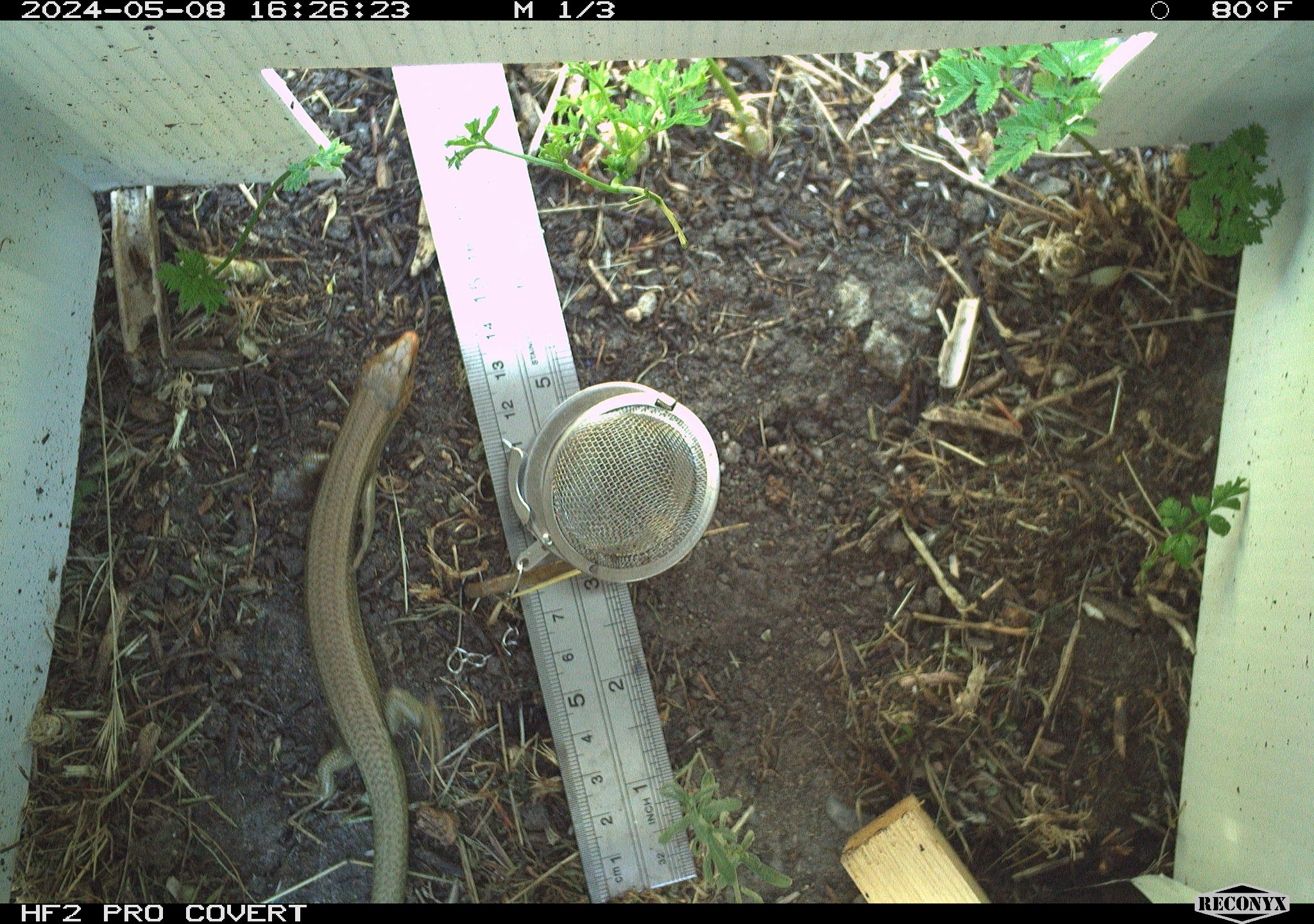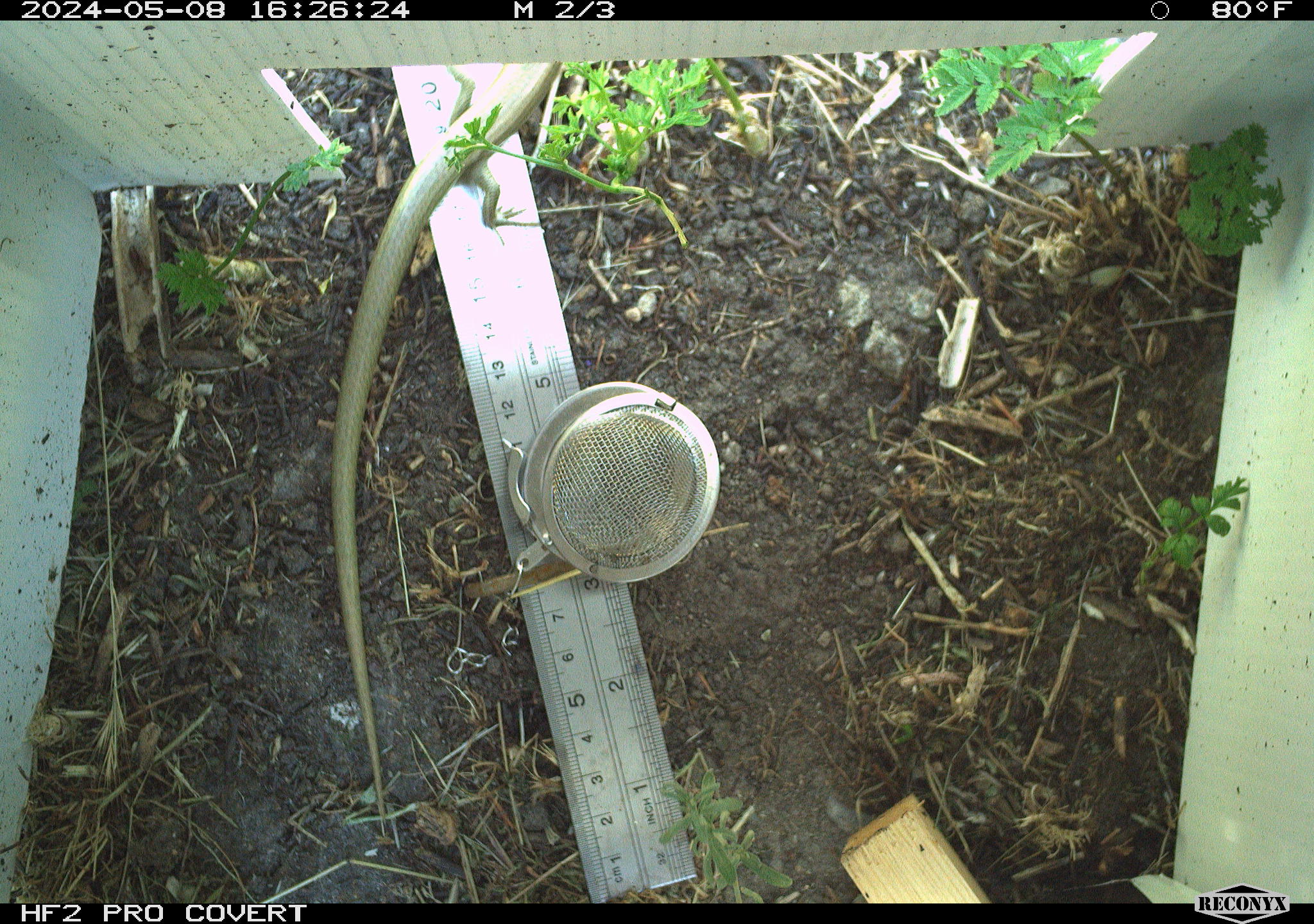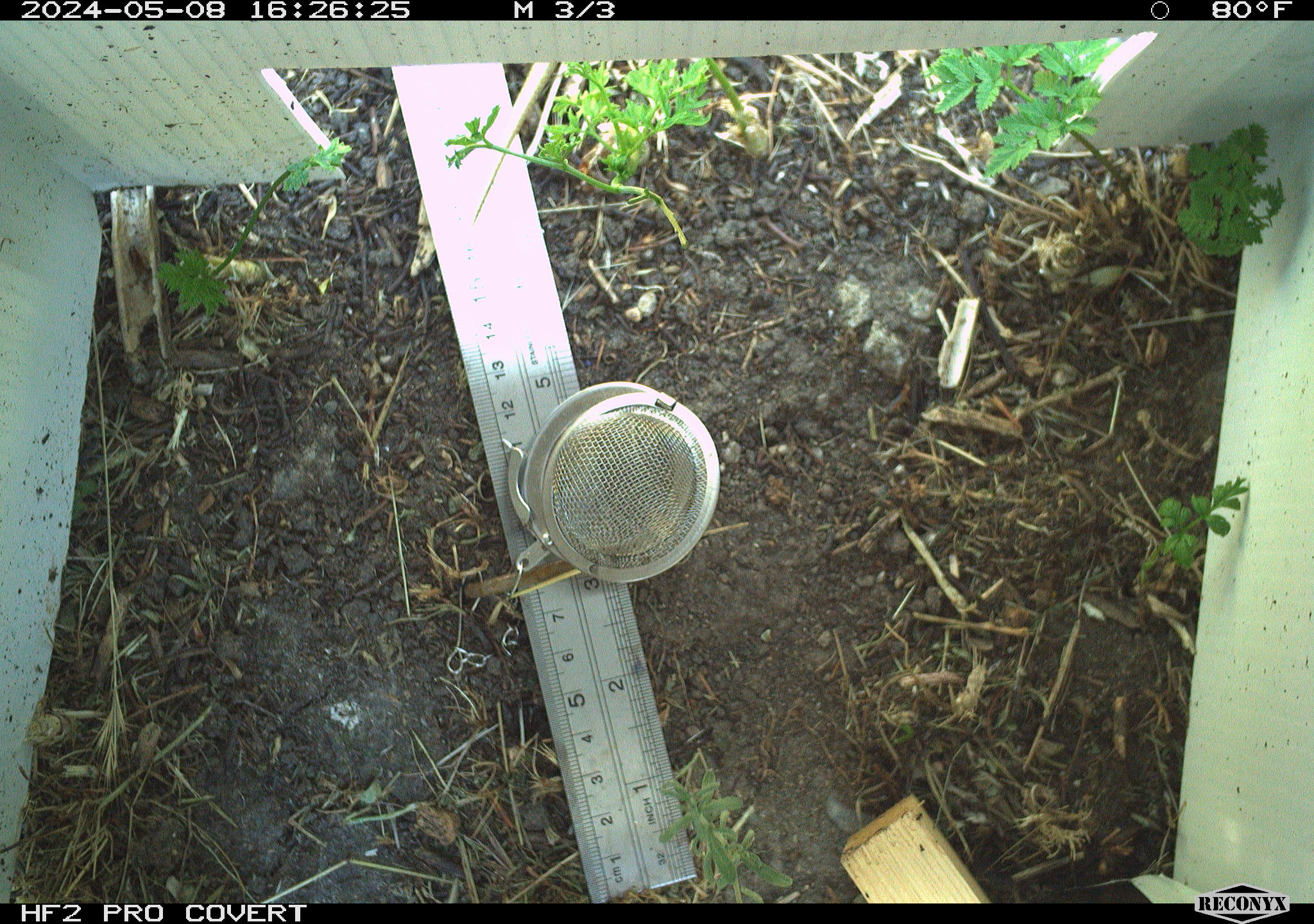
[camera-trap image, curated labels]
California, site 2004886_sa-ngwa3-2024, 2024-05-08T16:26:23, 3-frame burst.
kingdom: Animalia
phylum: Chordata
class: Reptilia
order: Squamata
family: Scincidae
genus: Plestiodon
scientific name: Plestiodon gilberti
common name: gilbert's skink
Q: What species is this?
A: Gilbert's skink (Plestiodon gilberti).